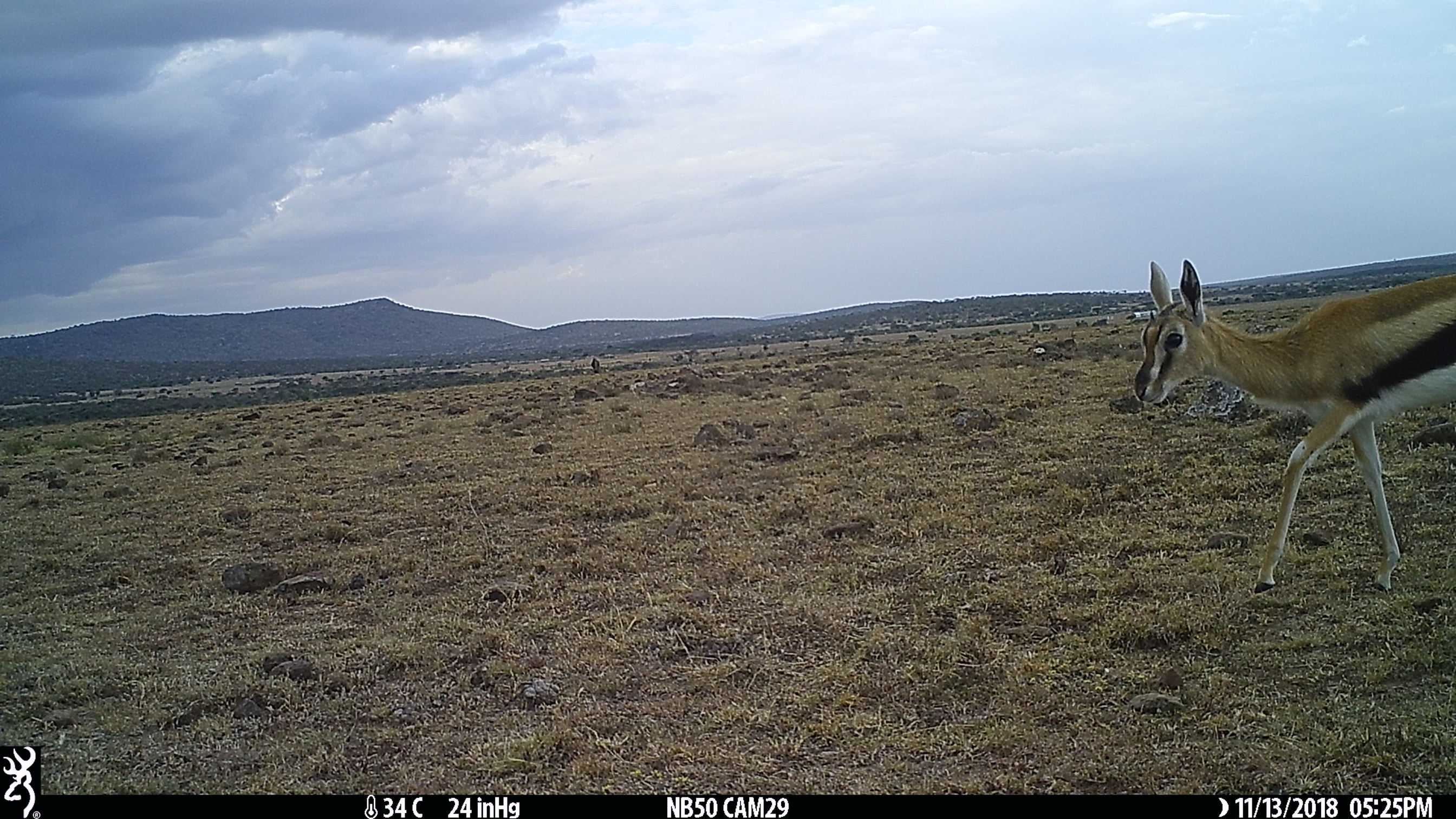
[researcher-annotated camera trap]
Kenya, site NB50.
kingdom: Animalia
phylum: Chordata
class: Mammalia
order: Artiodactyla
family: Bovidae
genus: Eudorcas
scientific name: Eudorcas thomsonii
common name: thomon's gazelle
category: gazelle thomsons